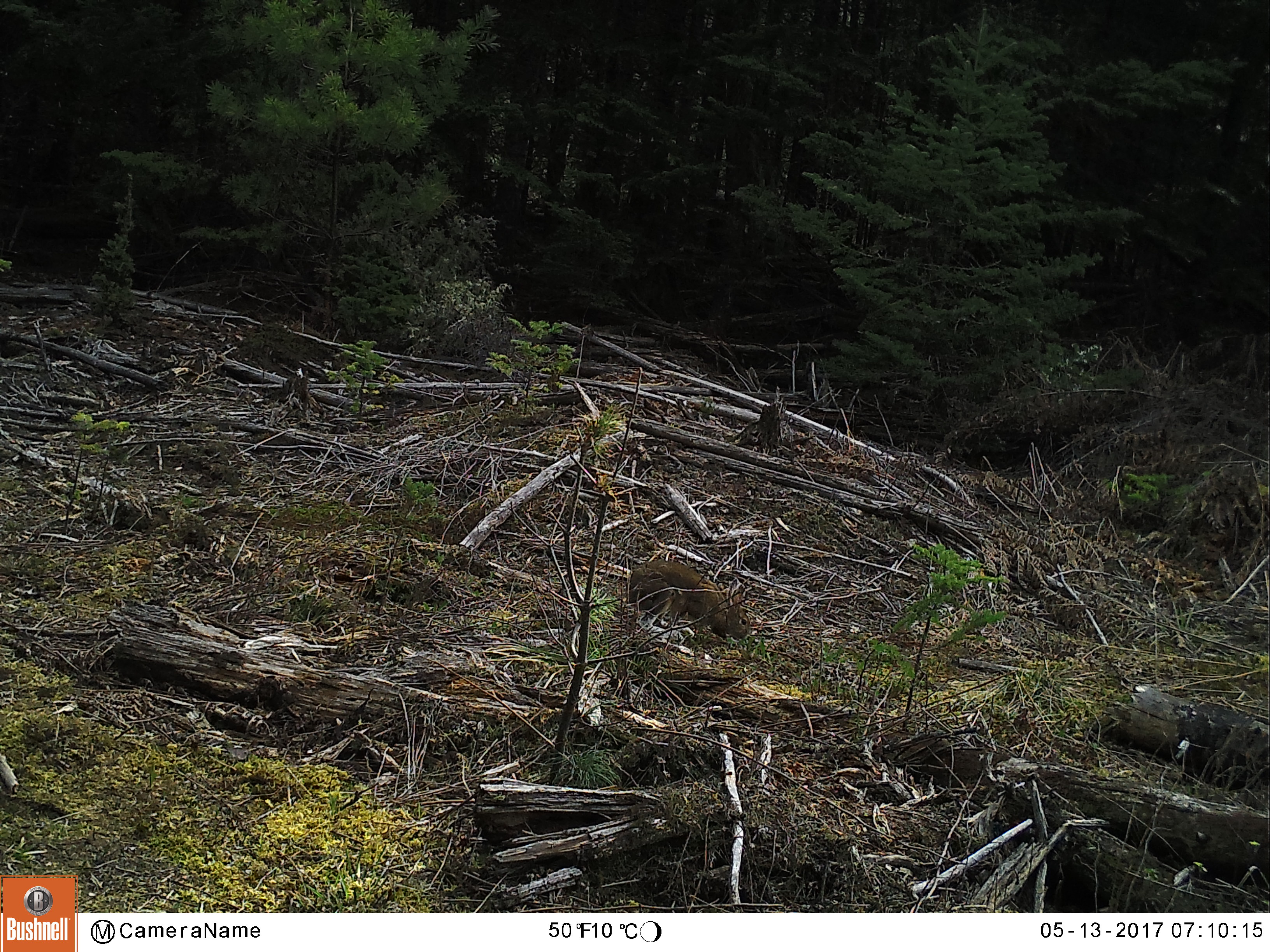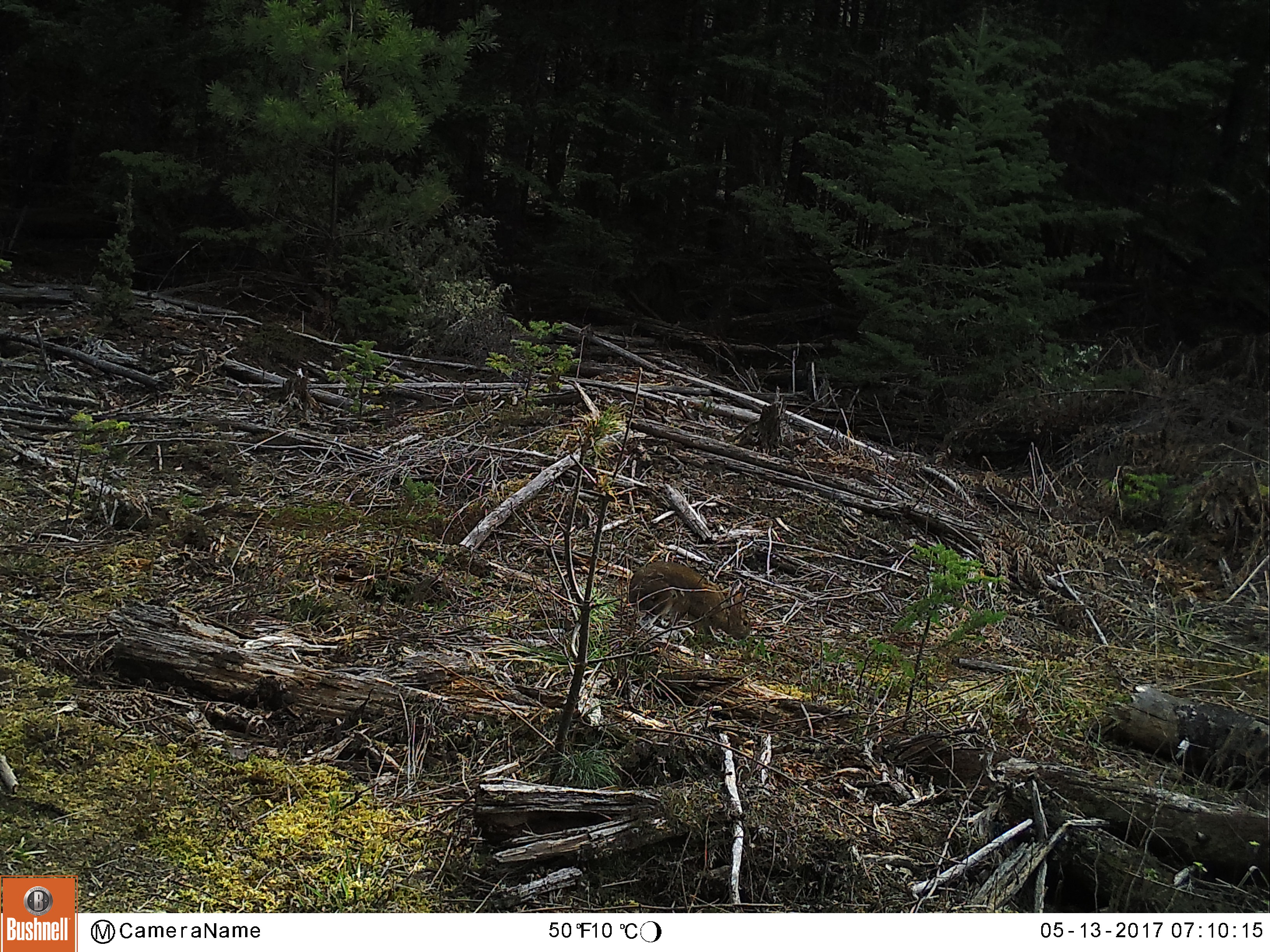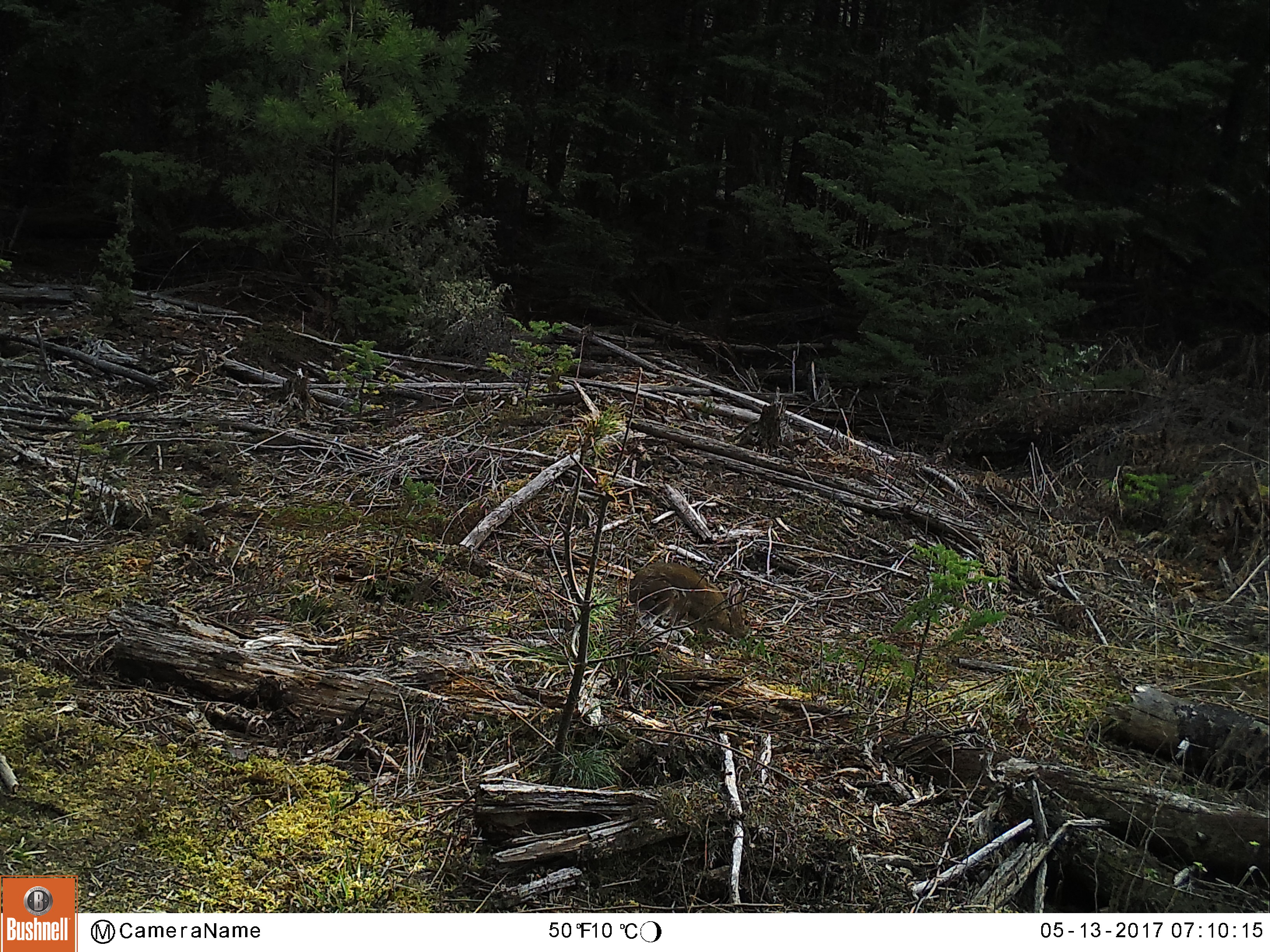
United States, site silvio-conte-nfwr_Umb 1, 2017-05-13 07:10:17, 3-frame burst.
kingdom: Animalia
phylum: Chordata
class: Mammalia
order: Lagomorpha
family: Leporidae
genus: Lepus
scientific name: Lepus americanus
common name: snowshoe hare